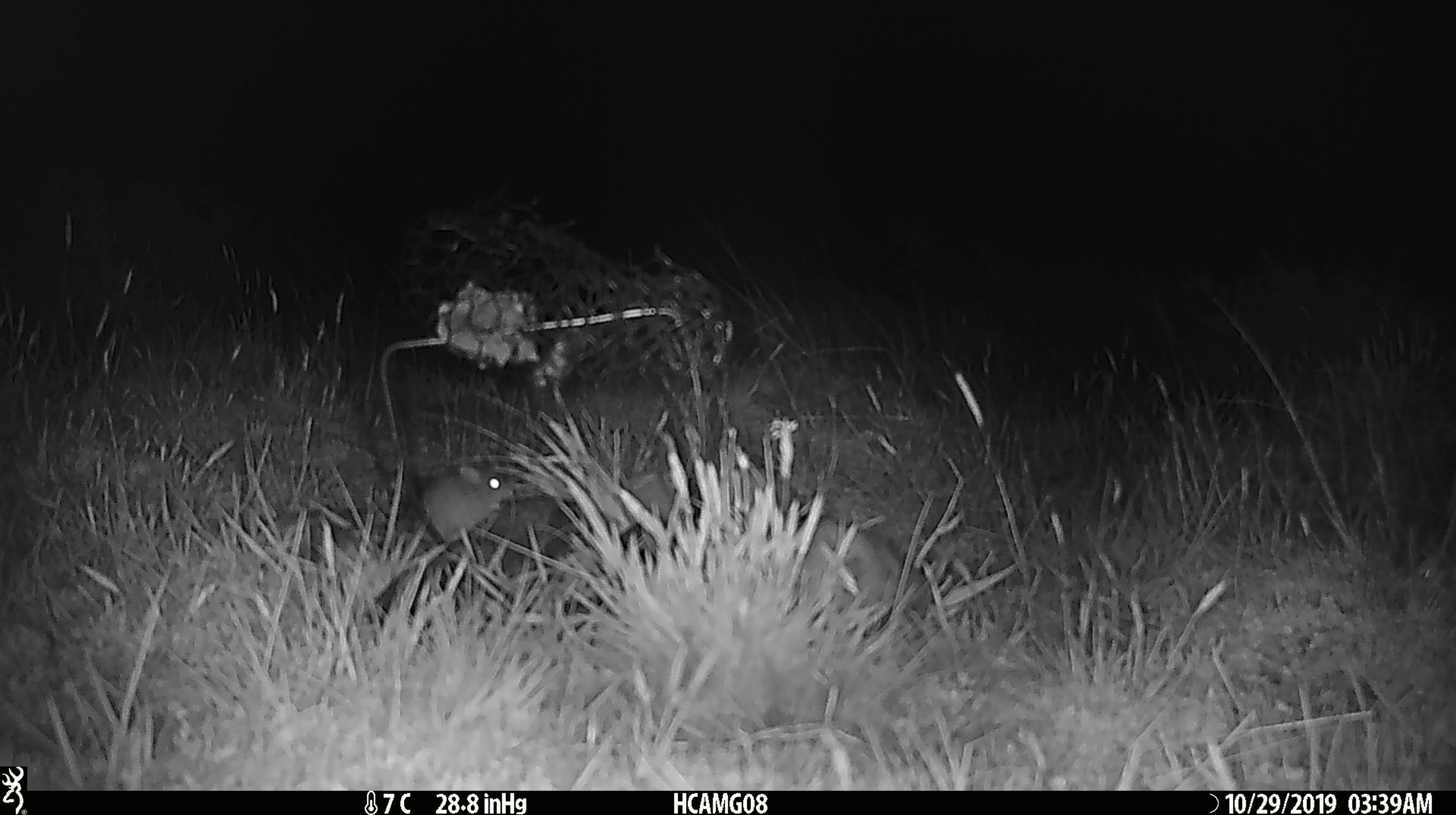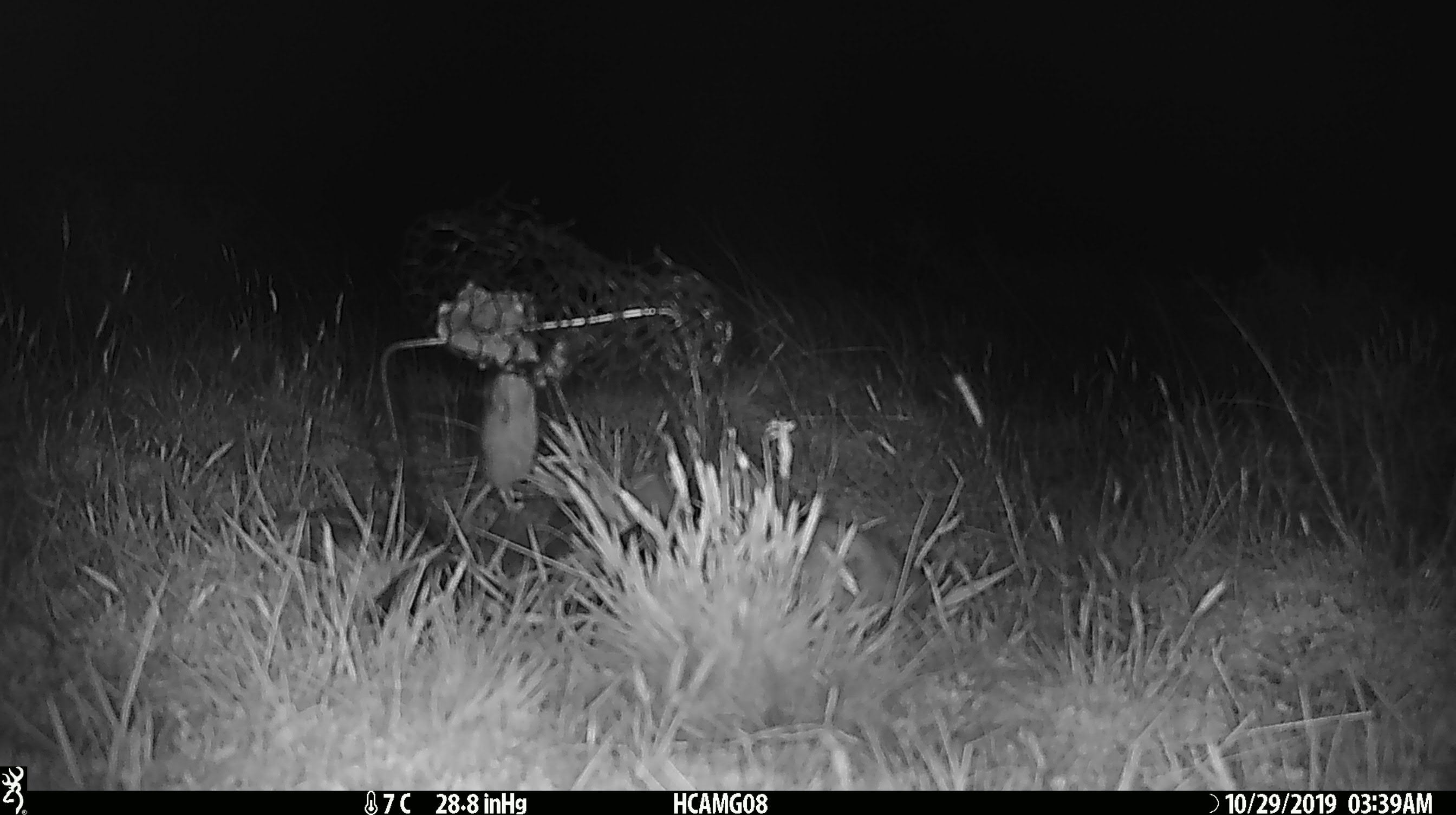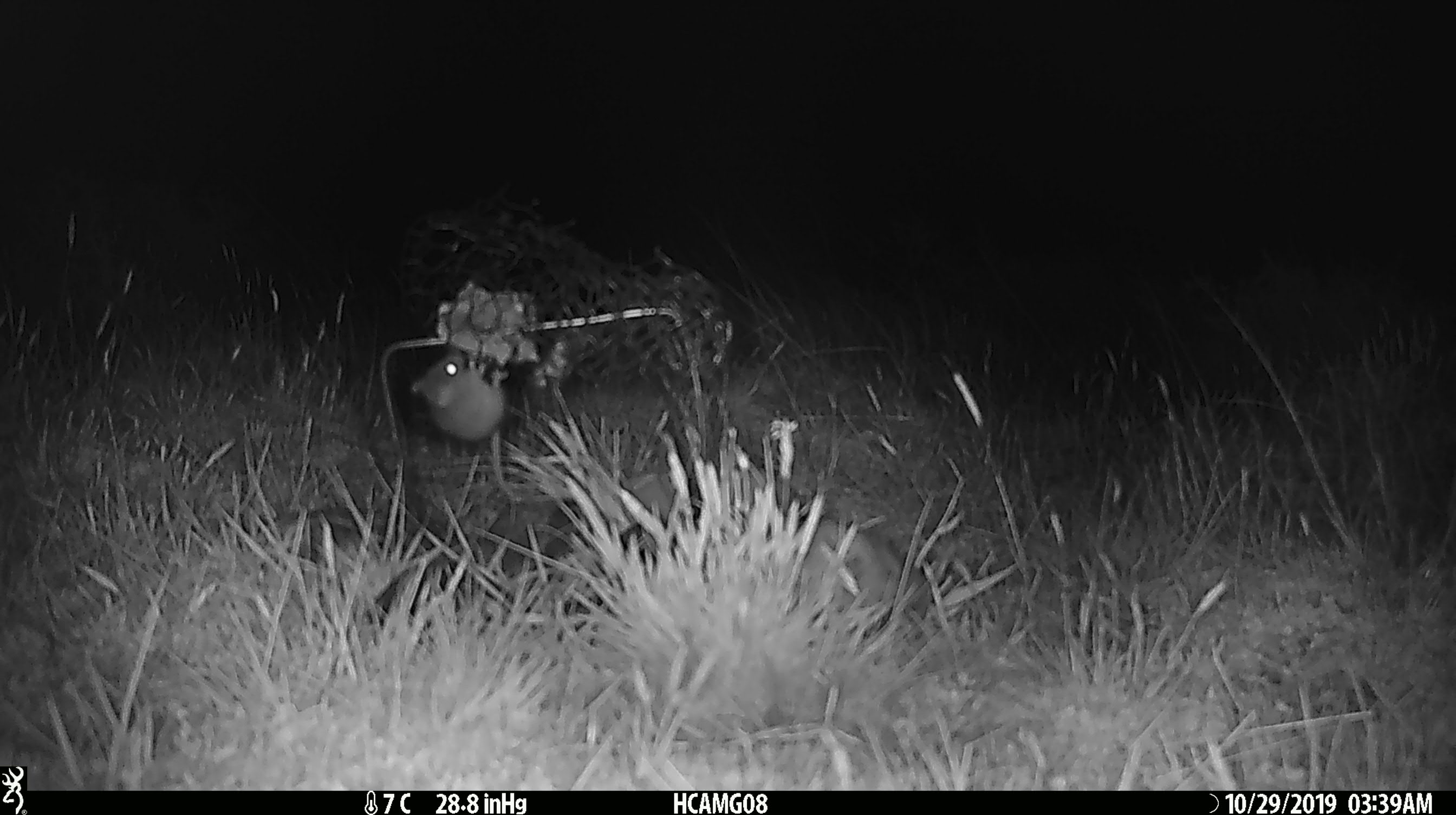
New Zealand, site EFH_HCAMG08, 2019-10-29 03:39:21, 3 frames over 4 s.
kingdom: Animalia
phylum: Chordata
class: Mammalia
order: Rodentia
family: Muridae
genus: Mus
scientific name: Mus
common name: mouse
Mouse (Mus).